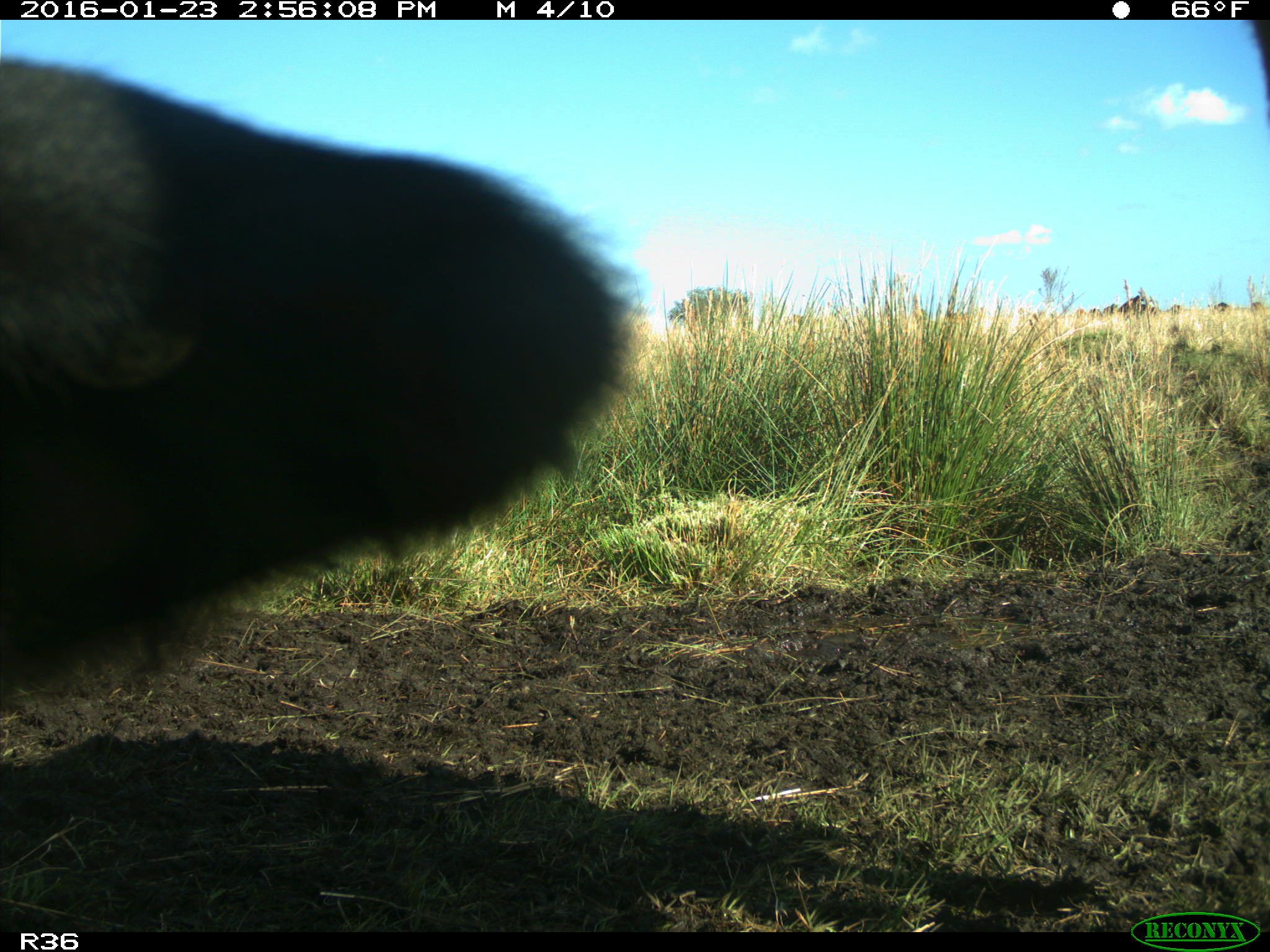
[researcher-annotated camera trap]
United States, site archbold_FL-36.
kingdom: Animalia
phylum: Chordata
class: Mammalia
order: Artiodactyla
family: Bovidae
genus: Bos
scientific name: Bos taurus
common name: domestic cow